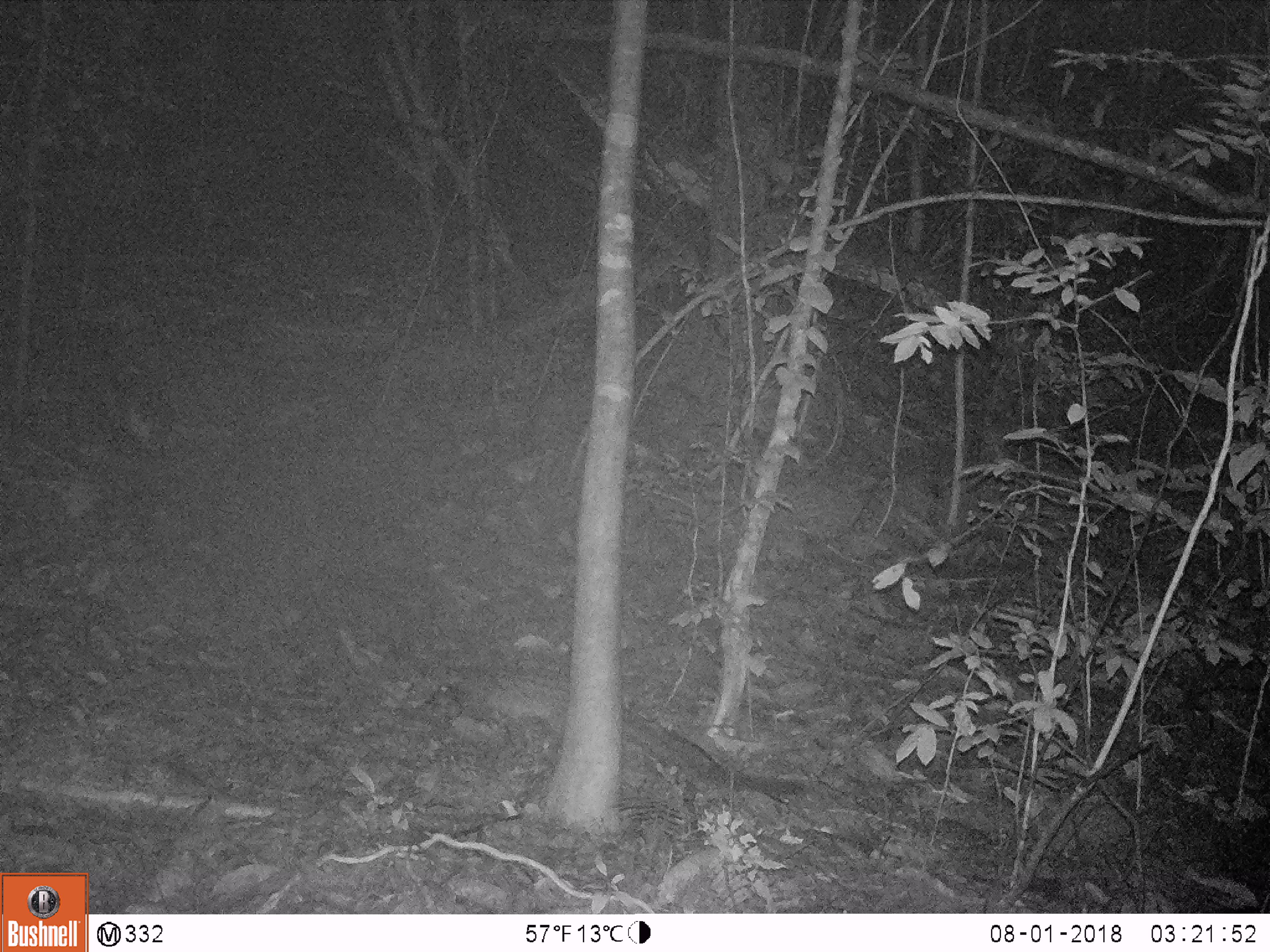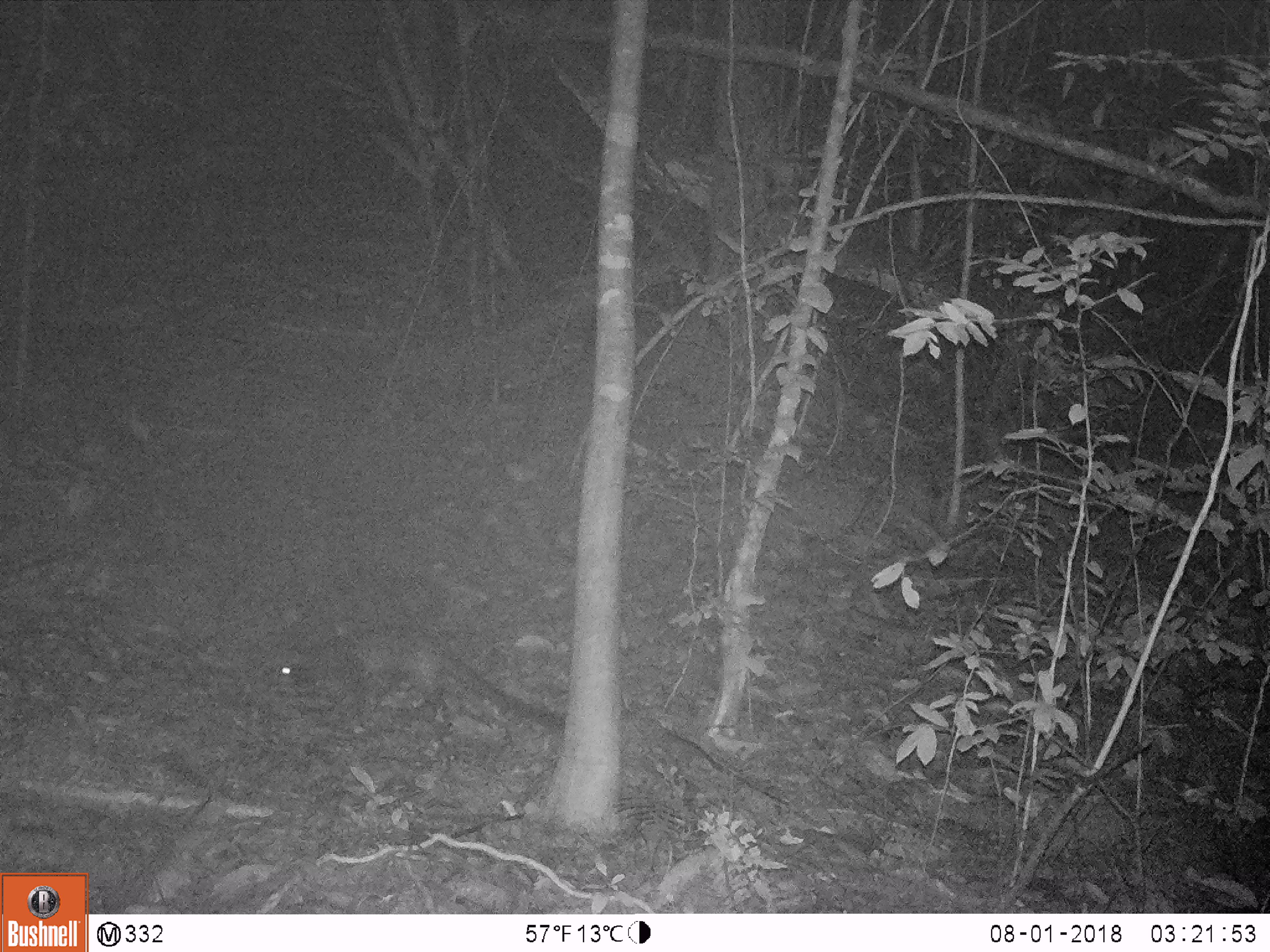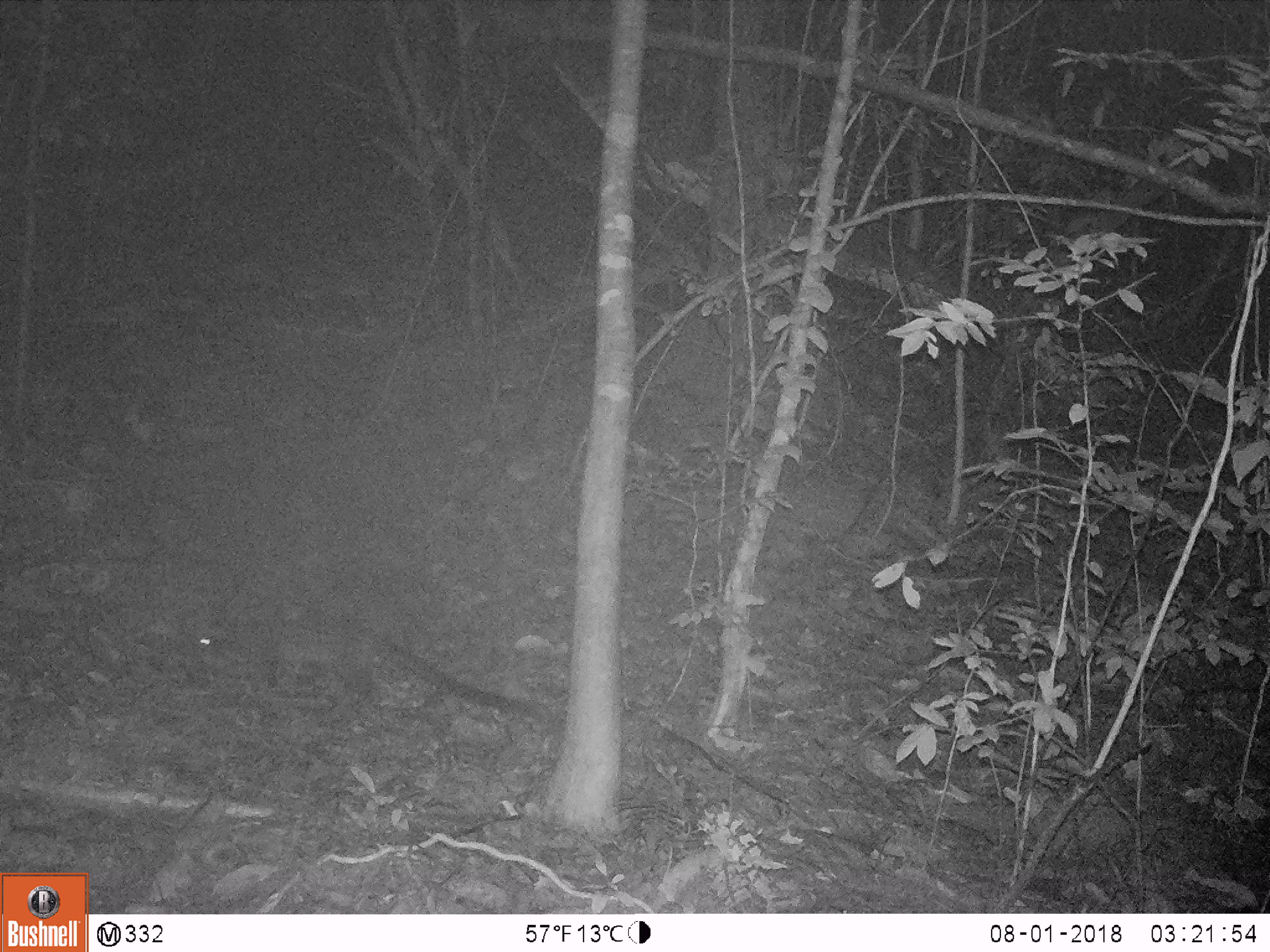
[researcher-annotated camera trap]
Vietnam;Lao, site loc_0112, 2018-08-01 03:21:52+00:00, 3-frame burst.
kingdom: Animalia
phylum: Chordata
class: Mammalia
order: Carnivora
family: Viverridae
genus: Paradoxurus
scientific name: Paradoxurus hermaphroditus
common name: common palm civet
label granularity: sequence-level